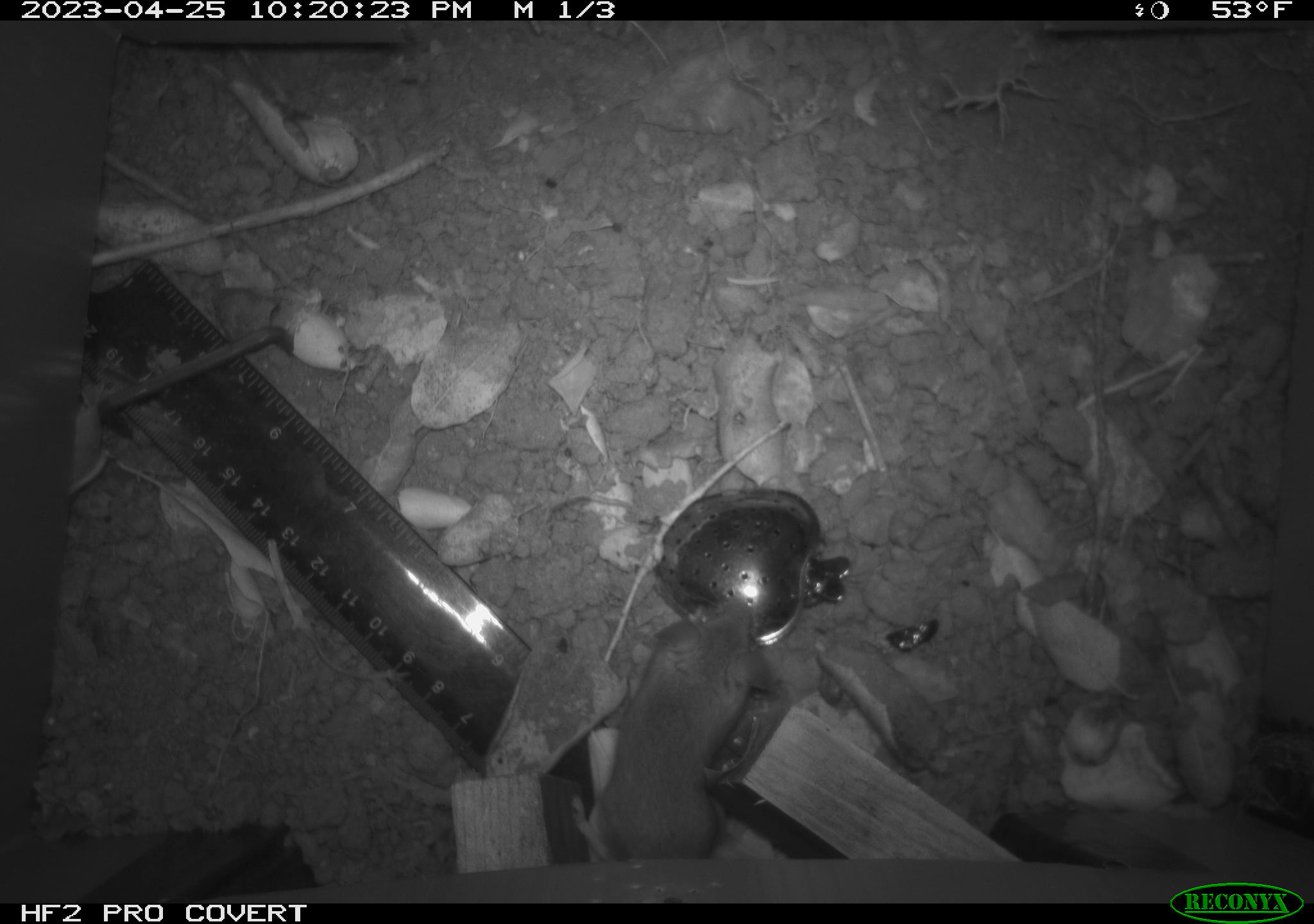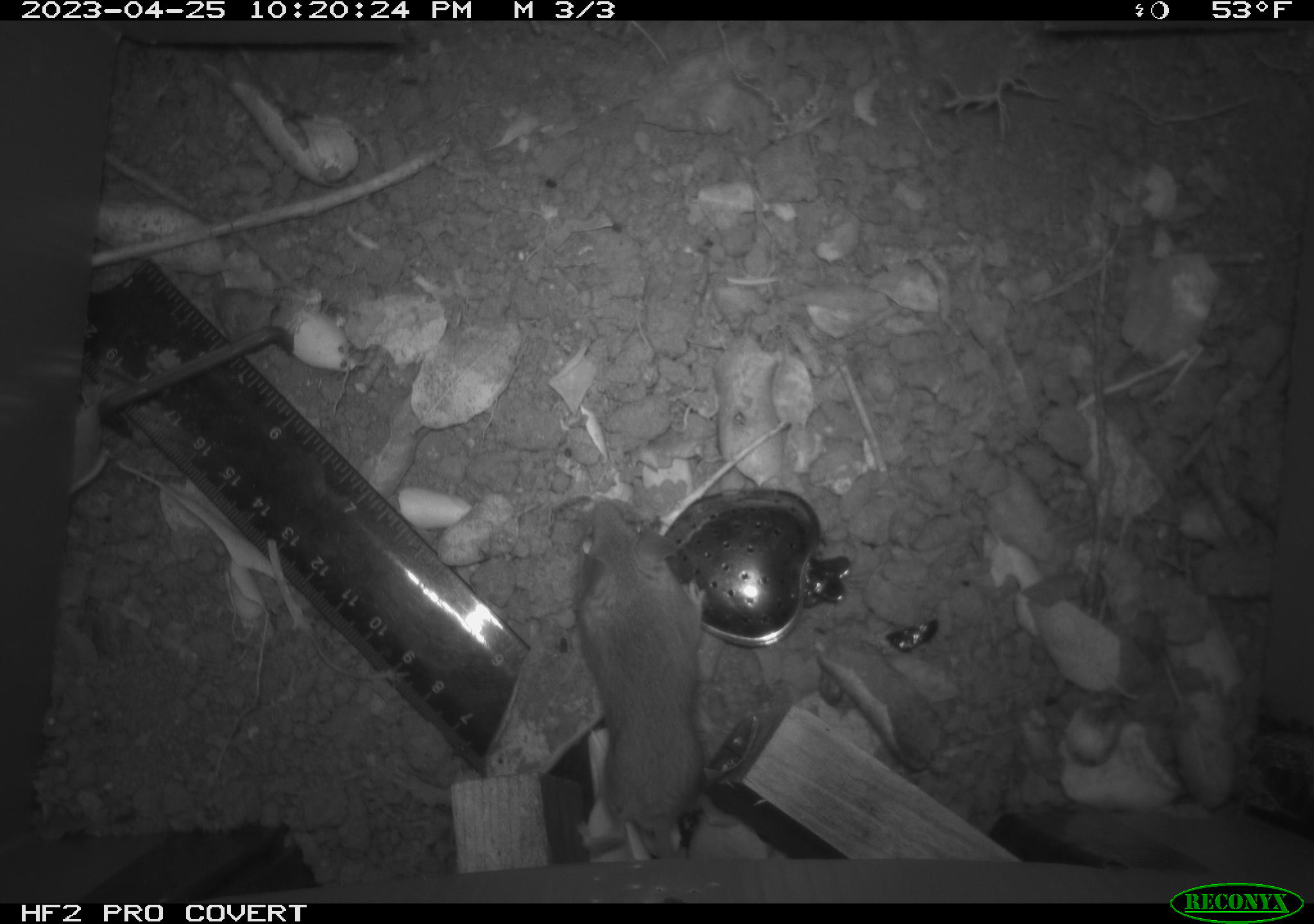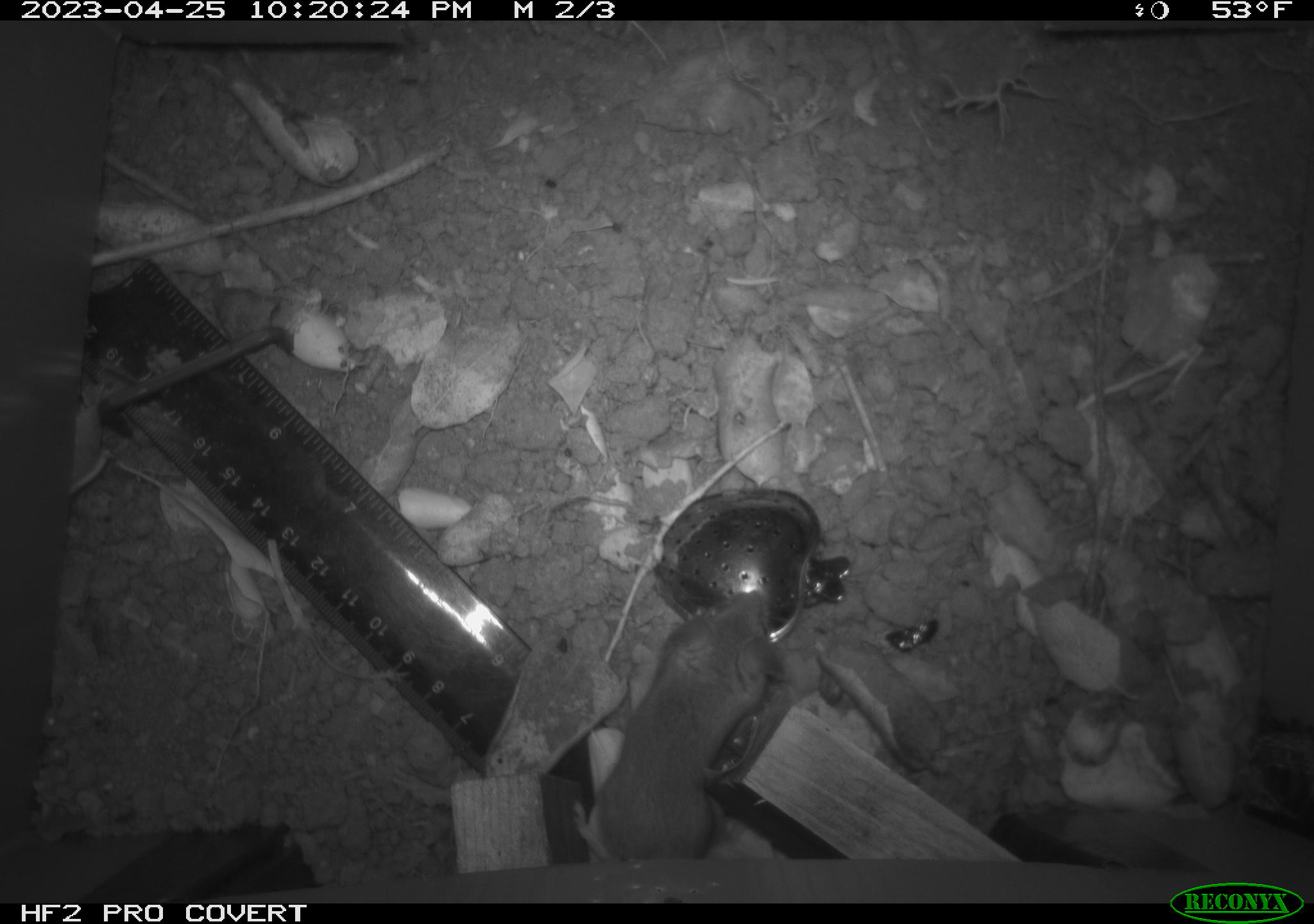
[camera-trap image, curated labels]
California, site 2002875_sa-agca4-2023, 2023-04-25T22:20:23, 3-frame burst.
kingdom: Animalia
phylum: Chordata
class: Mammalia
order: Rodentia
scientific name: Rodentia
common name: mouse species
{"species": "mouse species (Rodentia)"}